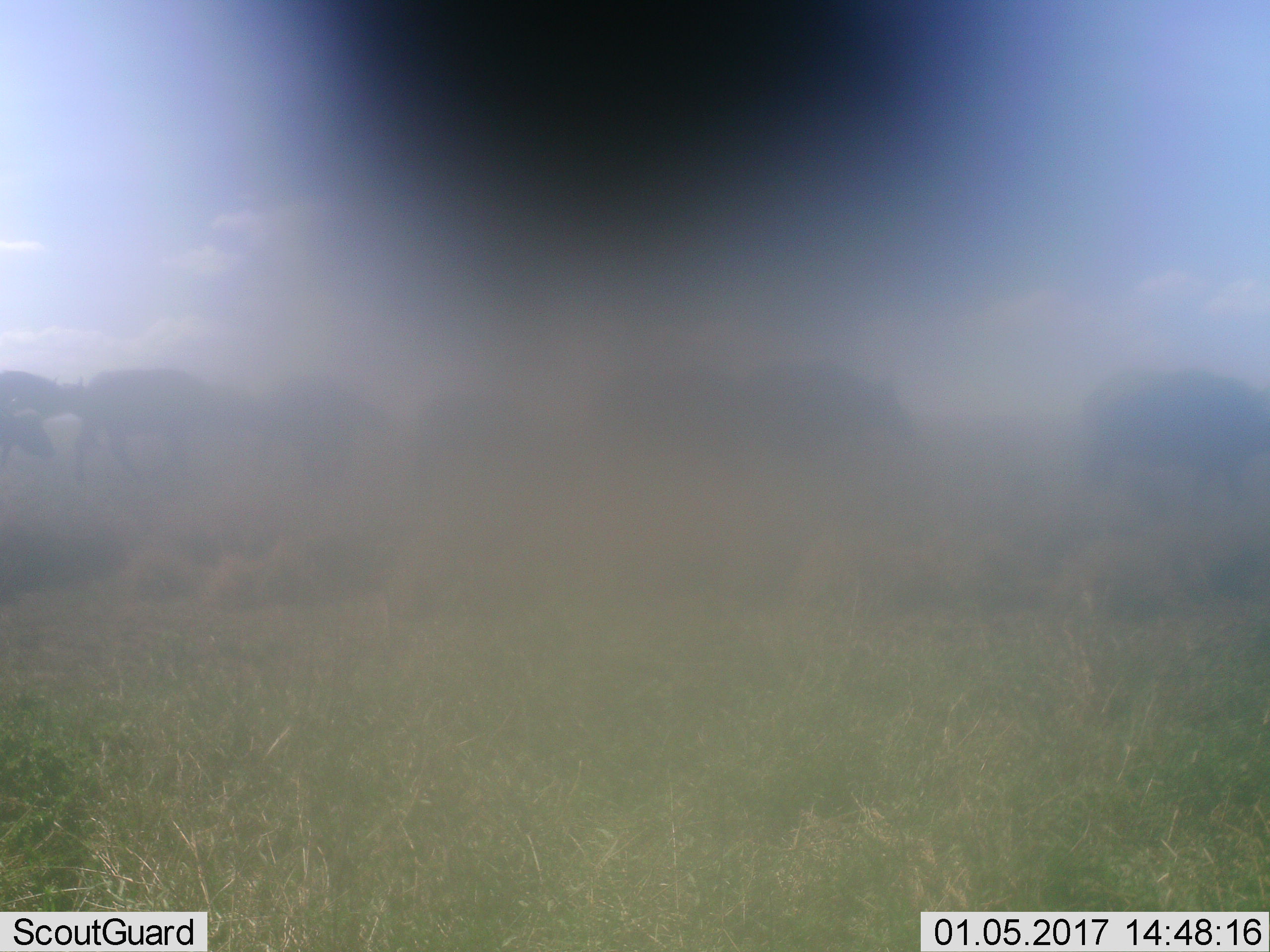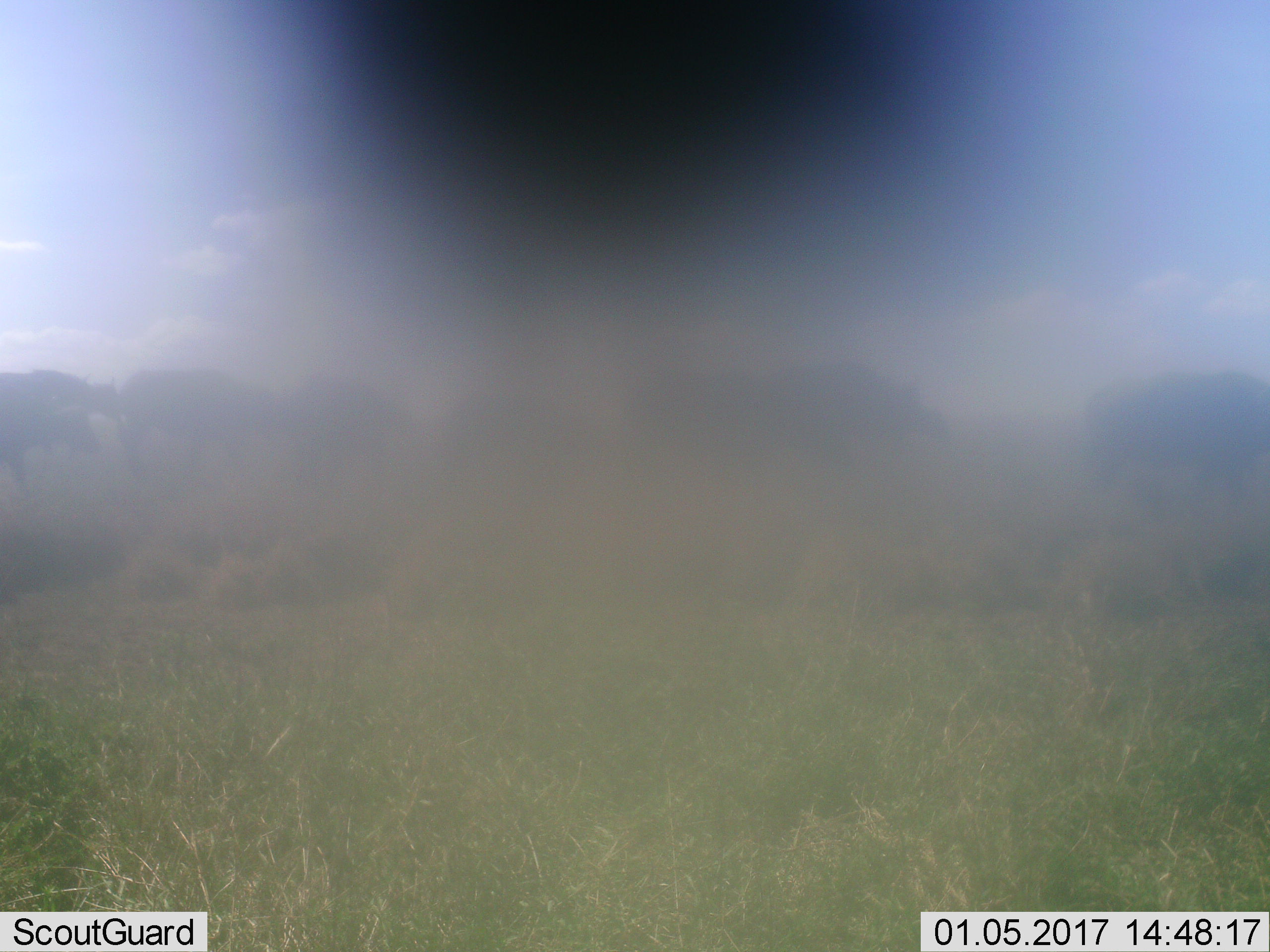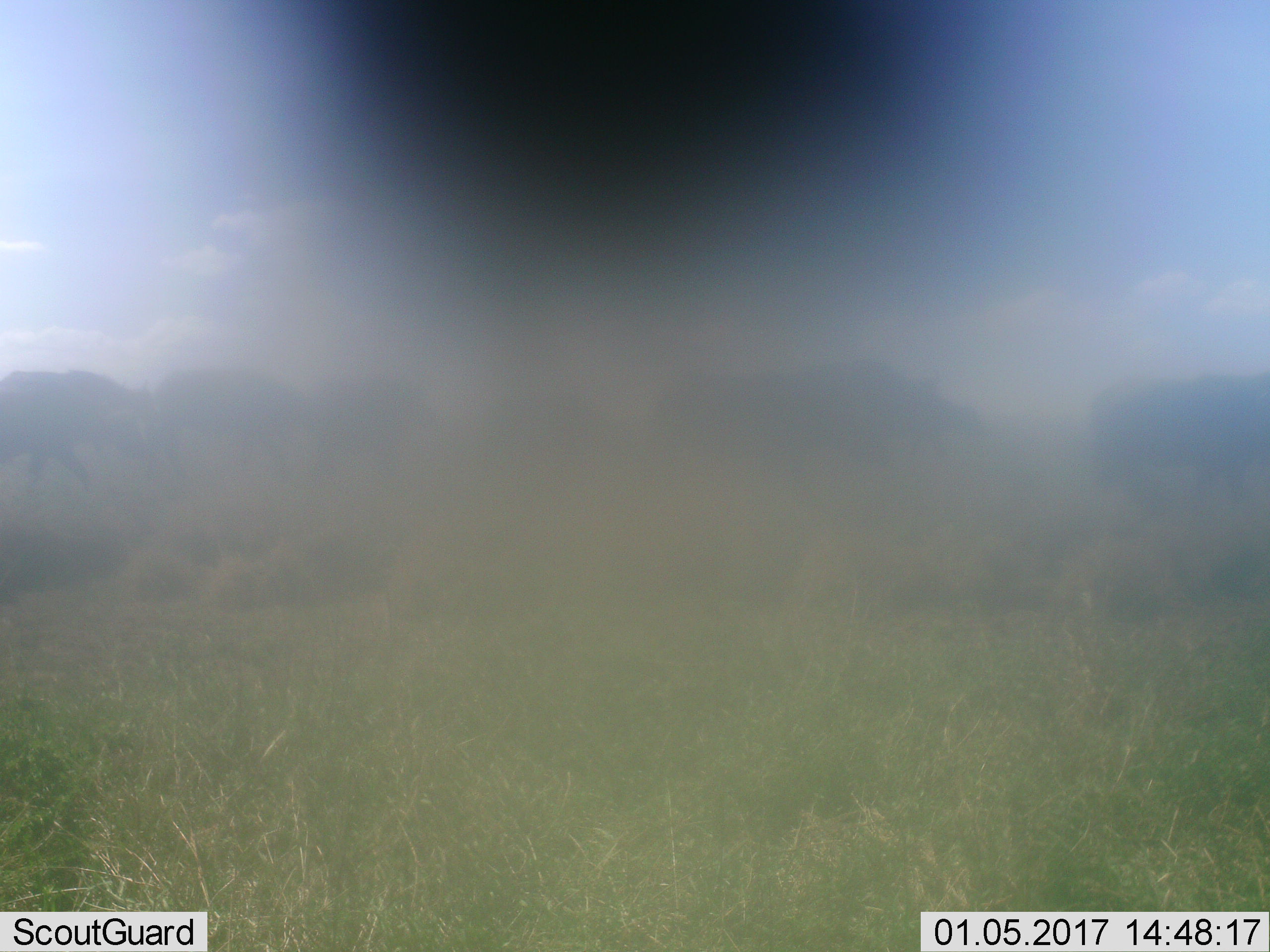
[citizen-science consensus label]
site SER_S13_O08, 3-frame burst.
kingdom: Animalia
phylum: Chordata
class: Mammalia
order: Artiodactyla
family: Bovidae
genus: Syncerus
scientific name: Syncerus caffer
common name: african buffalo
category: buffalo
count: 8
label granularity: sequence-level